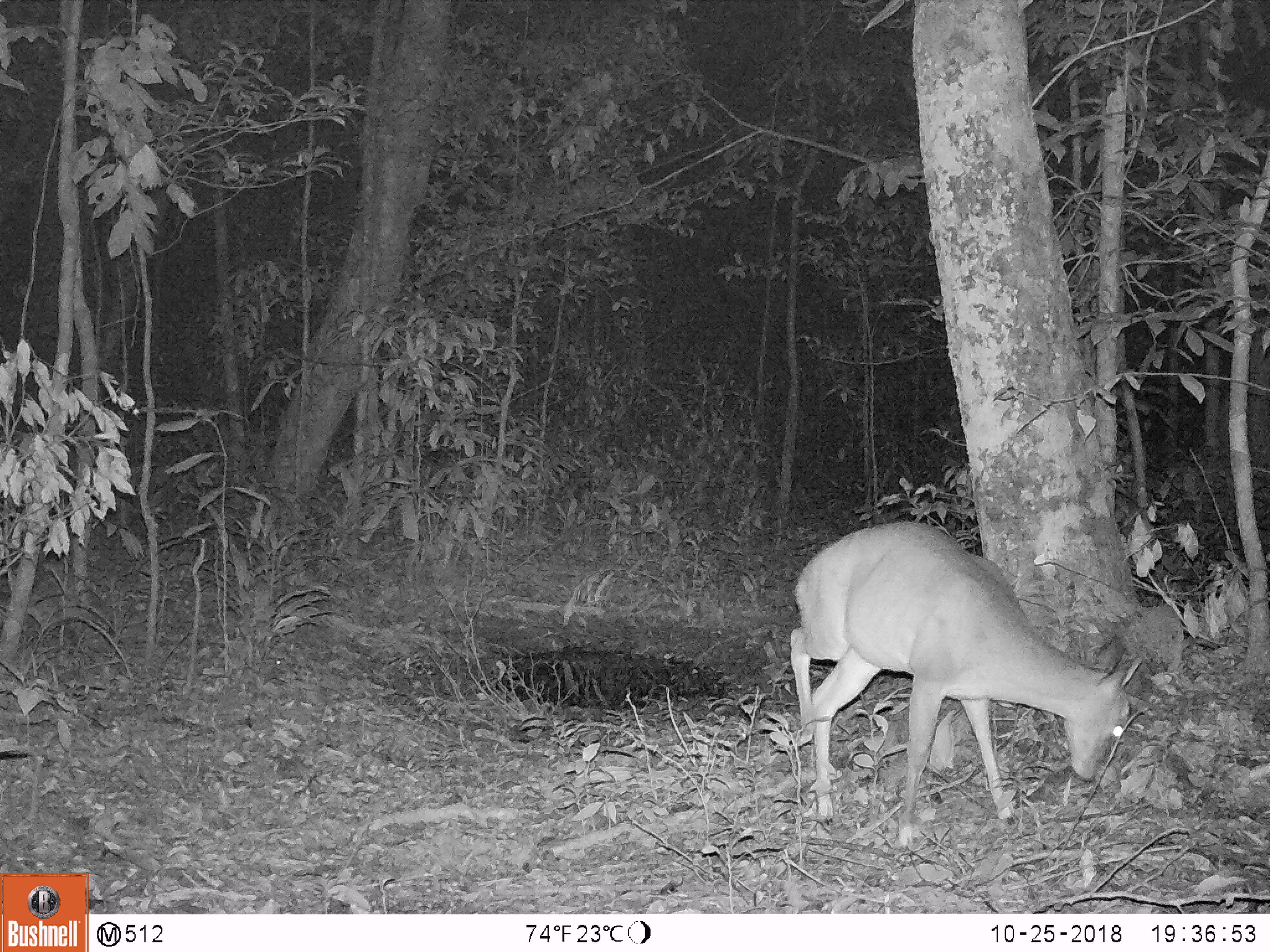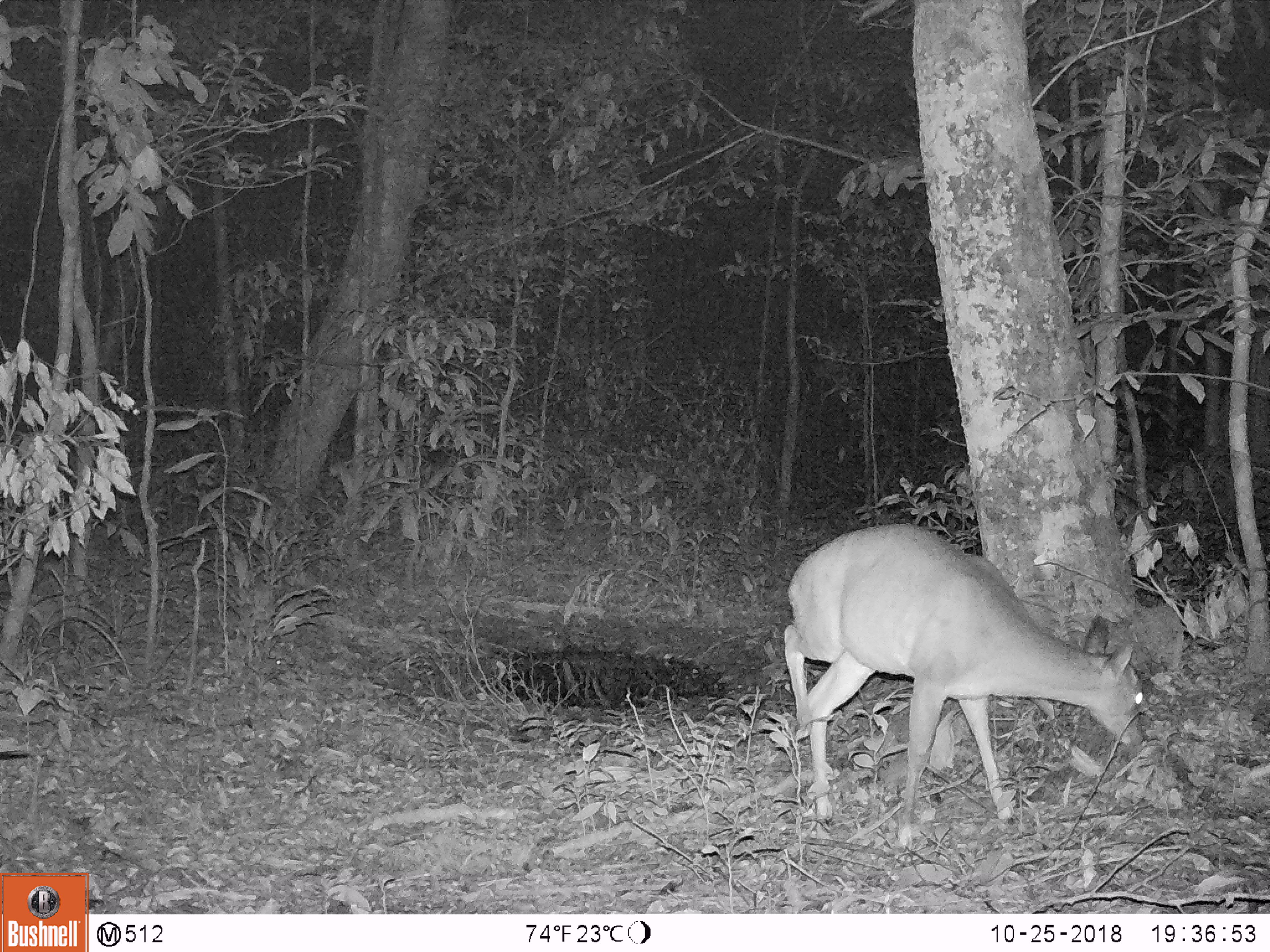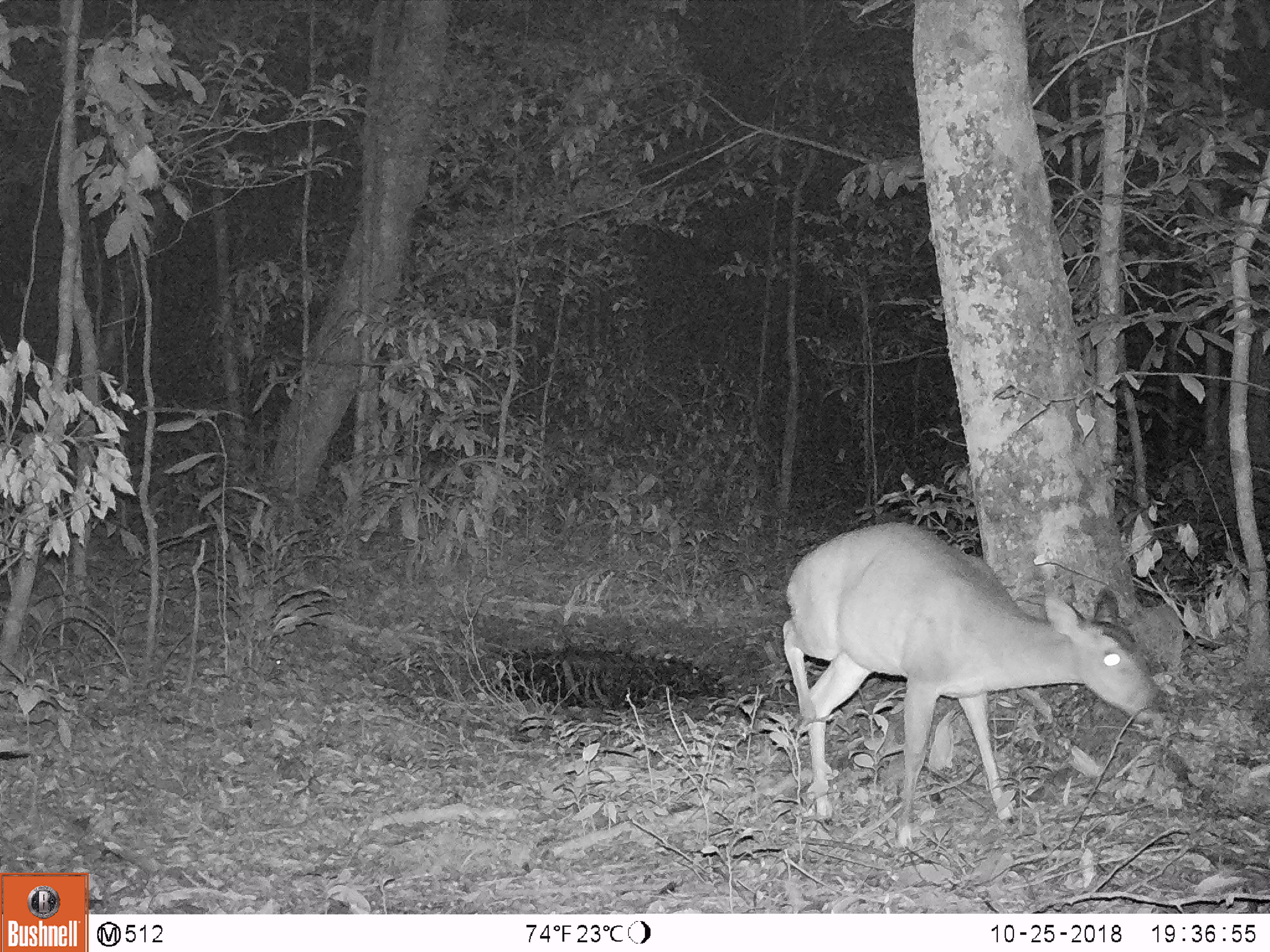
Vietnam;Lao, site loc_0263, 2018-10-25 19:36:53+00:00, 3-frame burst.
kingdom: Animalia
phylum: Chordata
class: Mammalia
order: Artiodactyla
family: Cervidae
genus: Muntiacus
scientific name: Muntiacus vuquangensis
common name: large-antlered muntjac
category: large antlered muntjac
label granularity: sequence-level